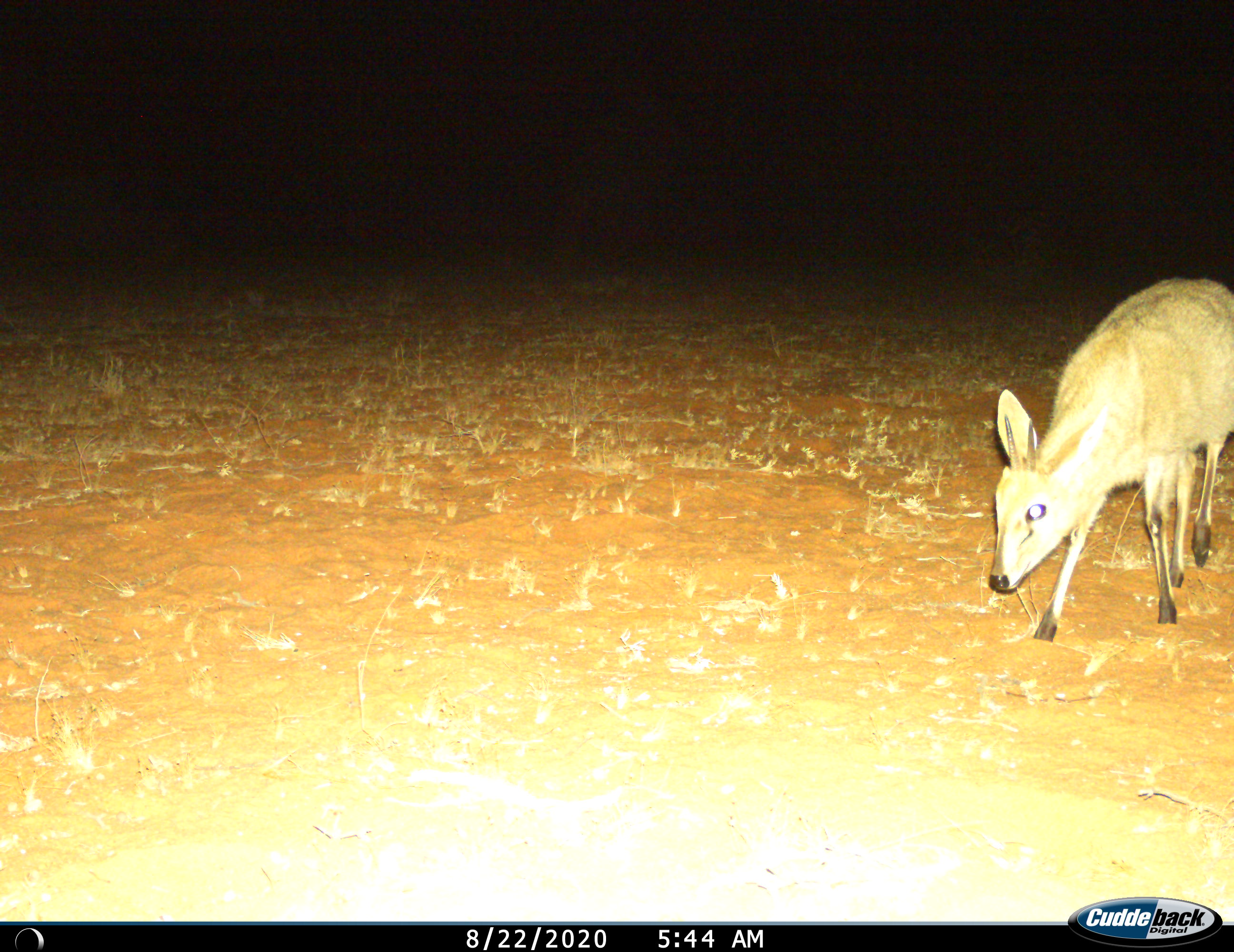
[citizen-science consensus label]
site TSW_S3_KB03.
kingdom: Animalia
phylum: Chordata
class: Mammalia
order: Artiodactyla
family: Bovidae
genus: Sylvicapra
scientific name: Sylvicapra grimmia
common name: common duiker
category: duikercommongrey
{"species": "duikercommongrey (common duiker) (Sylvicapra grimmia)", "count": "1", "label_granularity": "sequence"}